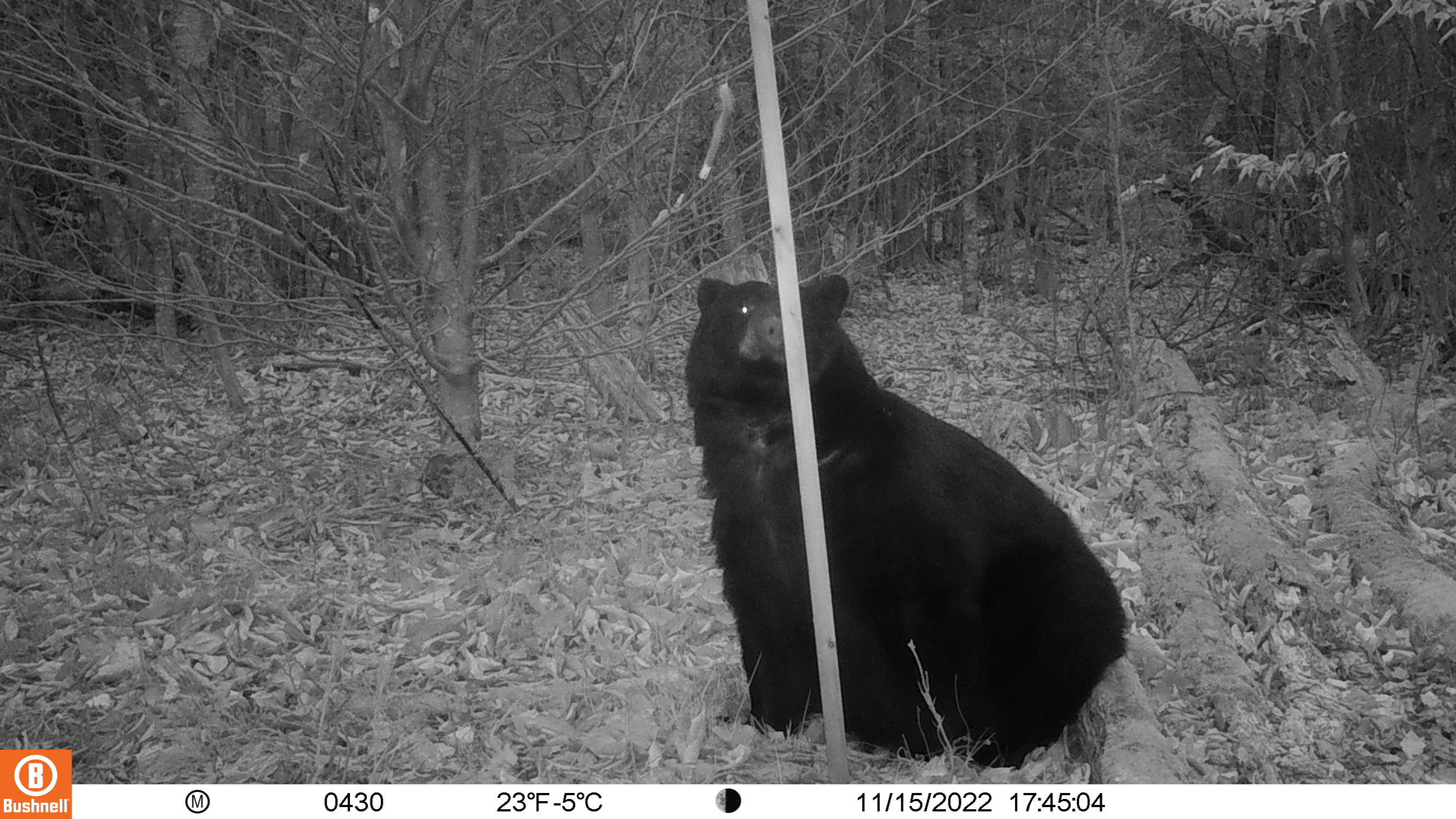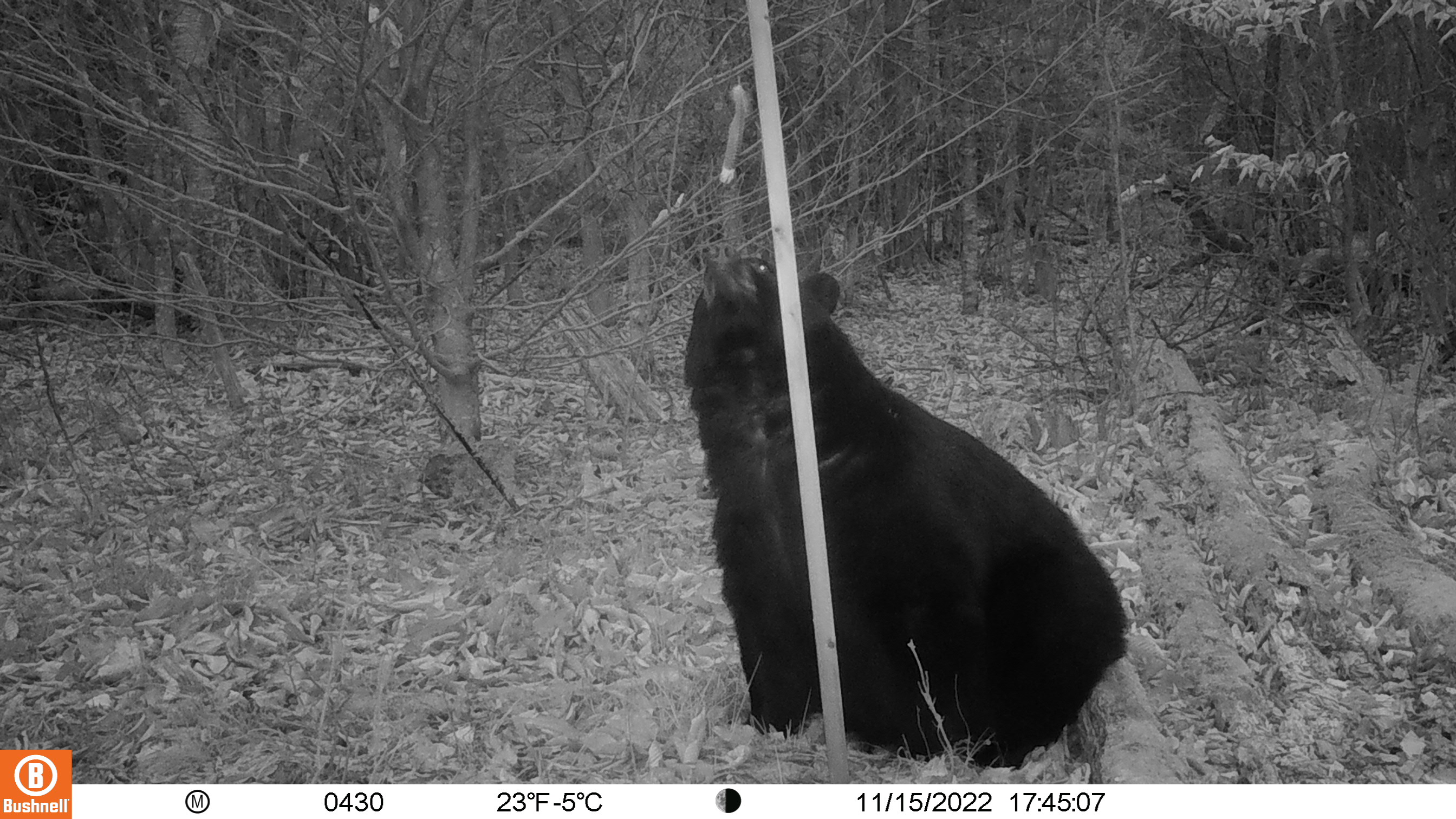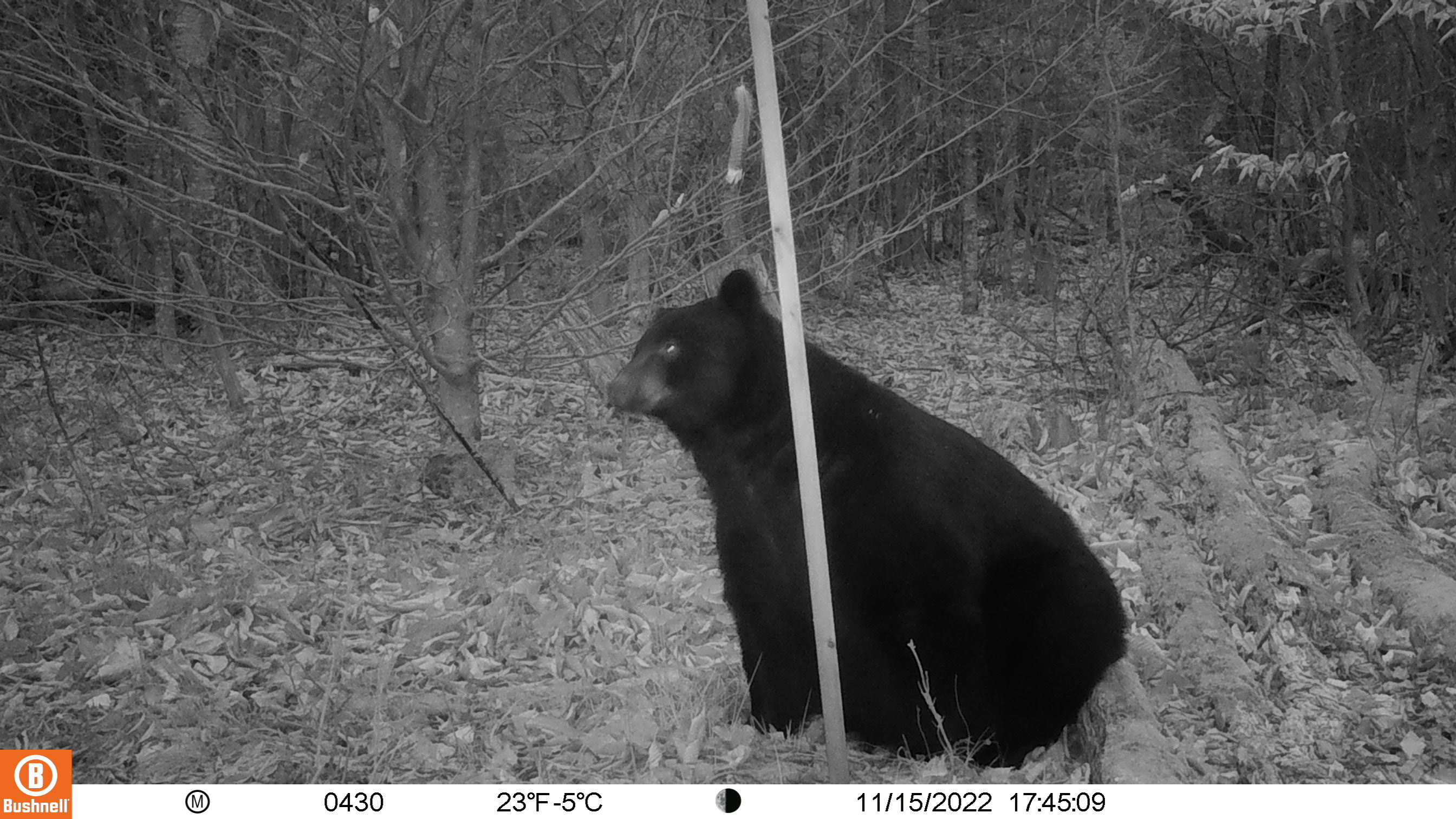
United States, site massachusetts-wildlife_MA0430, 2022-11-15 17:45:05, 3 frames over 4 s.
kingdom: Animalia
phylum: Chordata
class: Mammalia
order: Carnivora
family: Ursidae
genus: Ursus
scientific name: Ursus americanus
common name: black bear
Black bear (Ursus americanus).